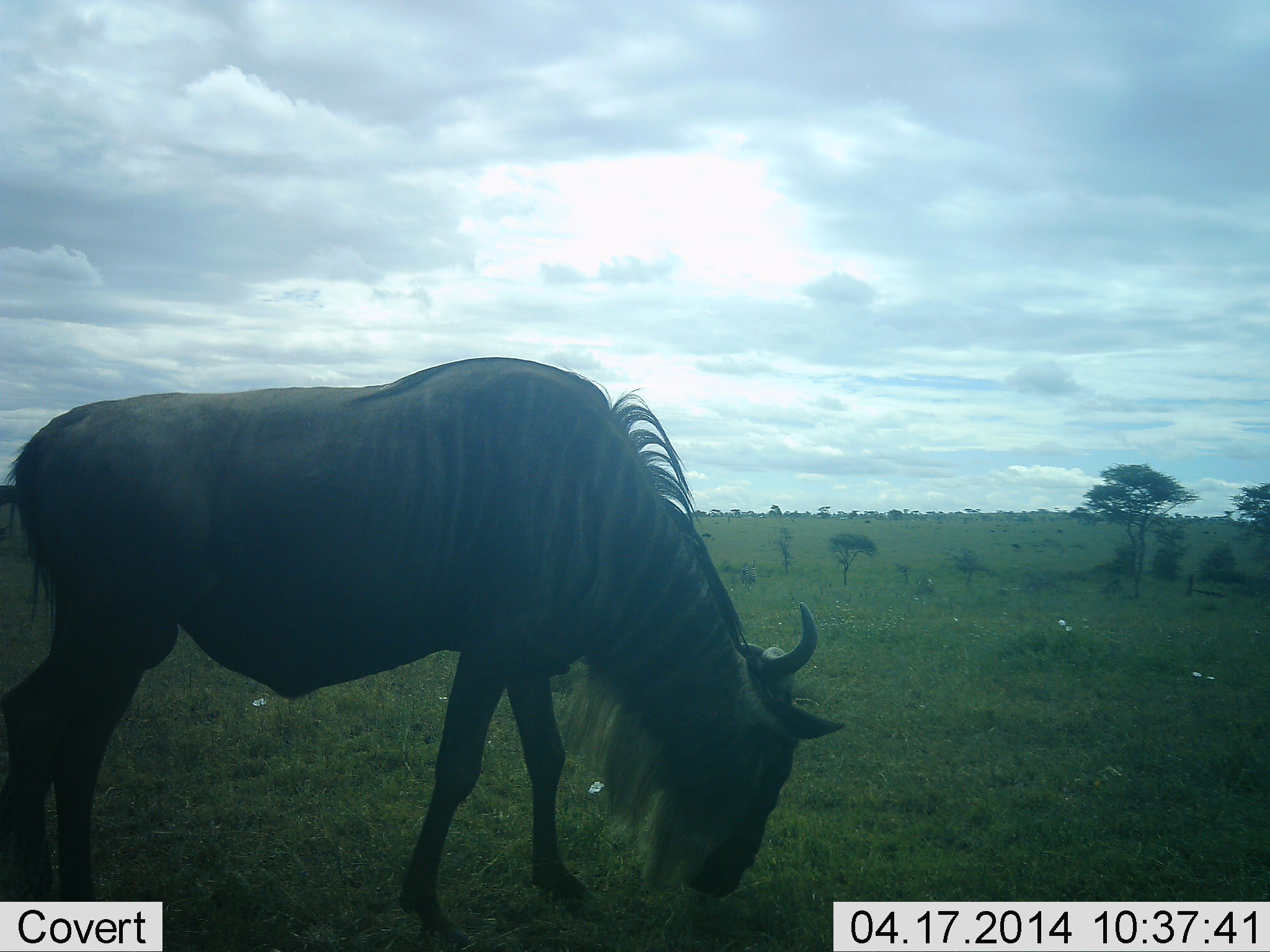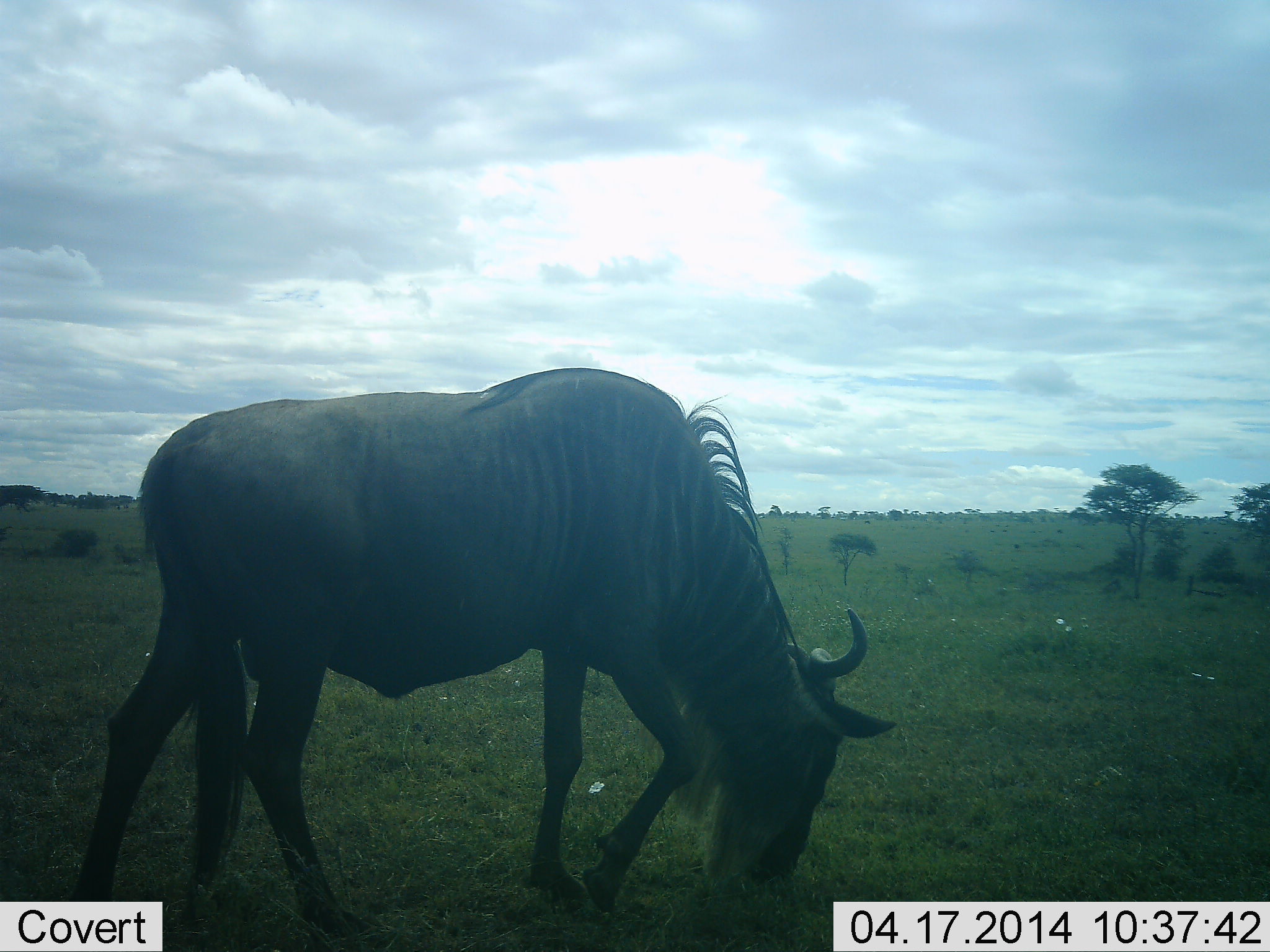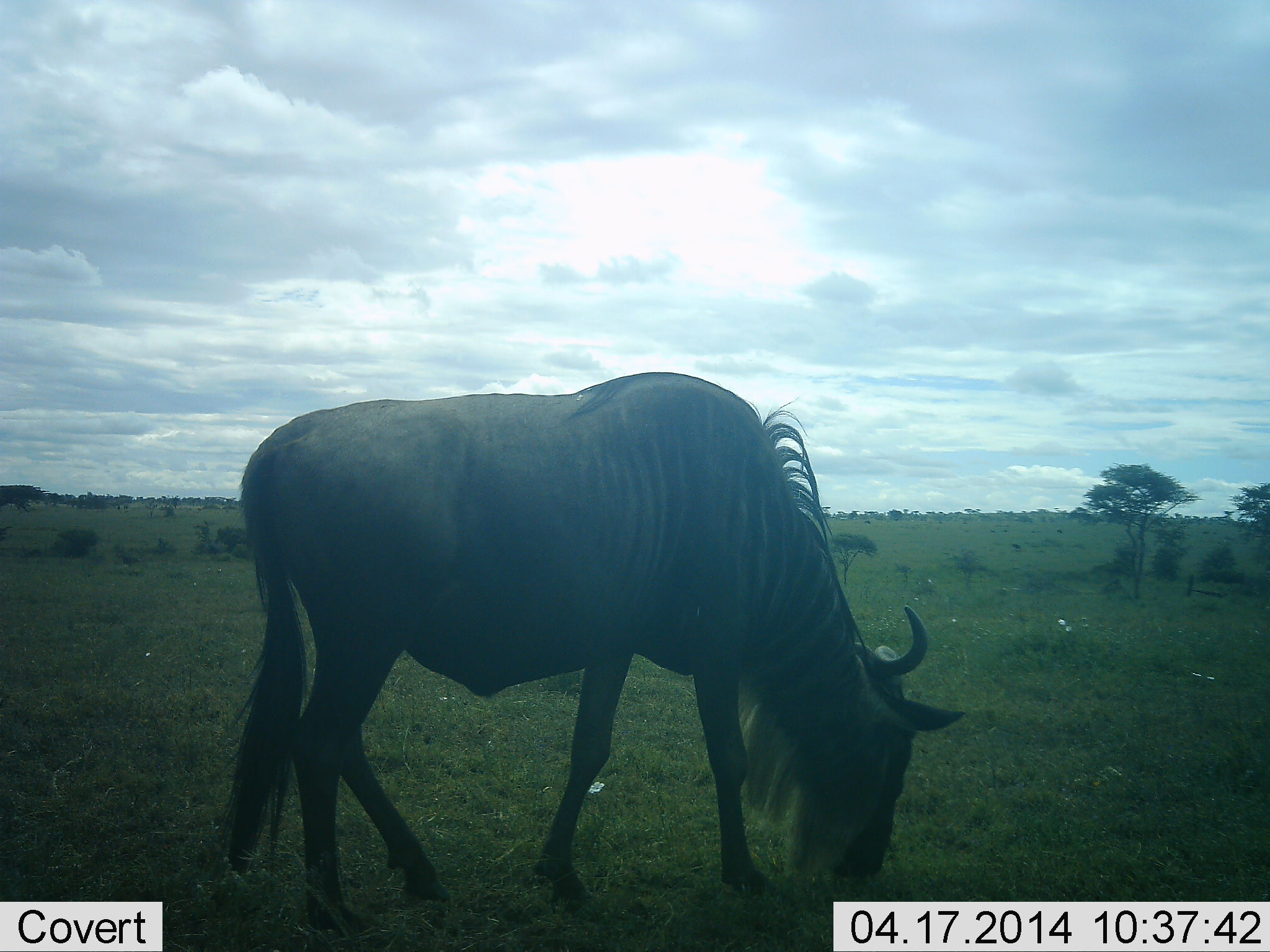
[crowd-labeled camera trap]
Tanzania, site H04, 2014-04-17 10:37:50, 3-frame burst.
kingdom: Animalia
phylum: Chordata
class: Mammalia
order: Artiodactyla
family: Bovidae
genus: Connochaetes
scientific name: Connochaetes taurinus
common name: blue wildebeest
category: wildebeest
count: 1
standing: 20%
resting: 0%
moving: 20%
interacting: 0%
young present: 0%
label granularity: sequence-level